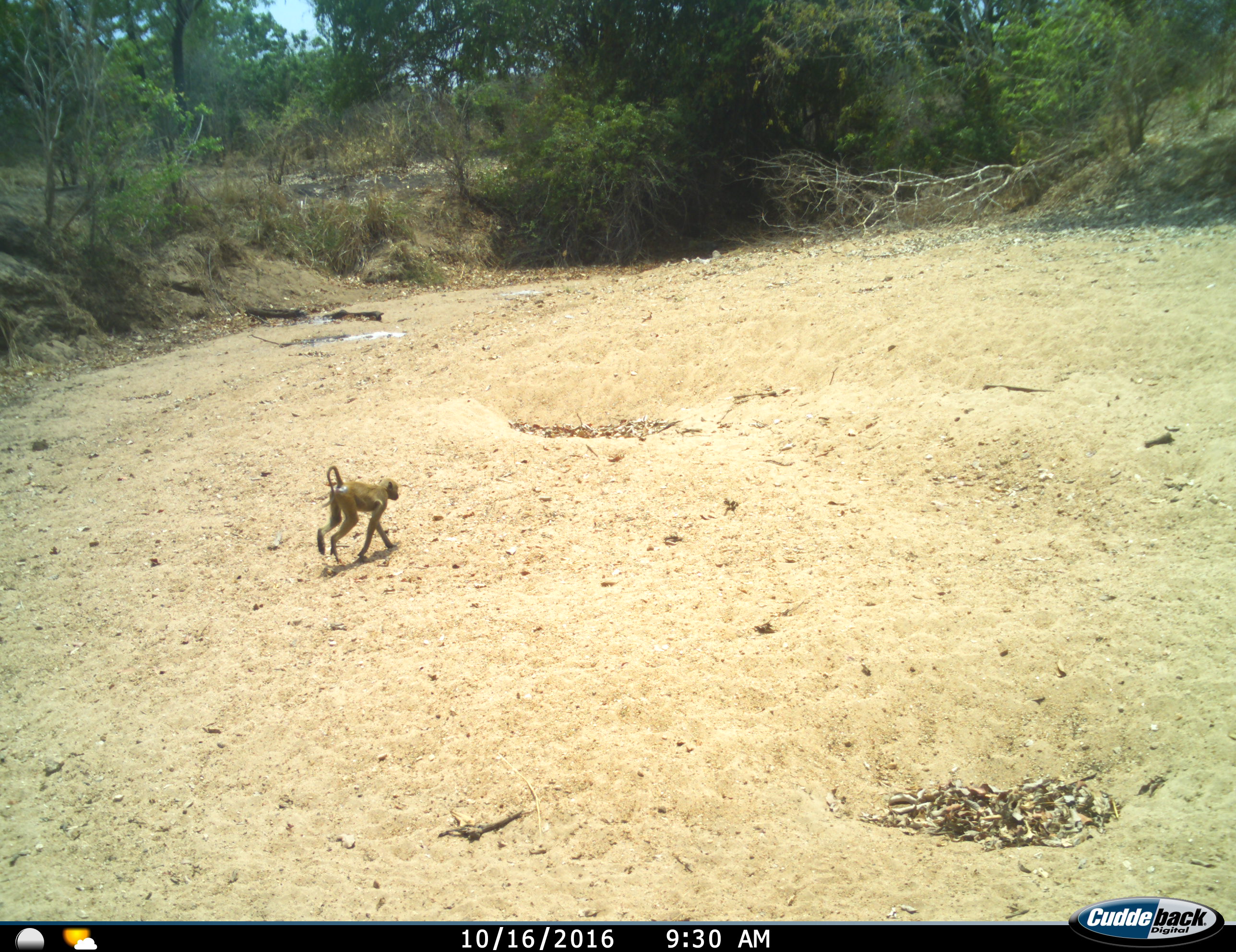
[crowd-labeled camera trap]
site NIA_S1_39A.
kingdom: Animalia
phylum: Chordata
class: Mammalia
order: Primates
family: Cercopithecidae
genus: Papio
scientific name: Papio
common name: baboon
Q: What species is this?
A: Baboon (Papio).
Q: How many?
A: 1.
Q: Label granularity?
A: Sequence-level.